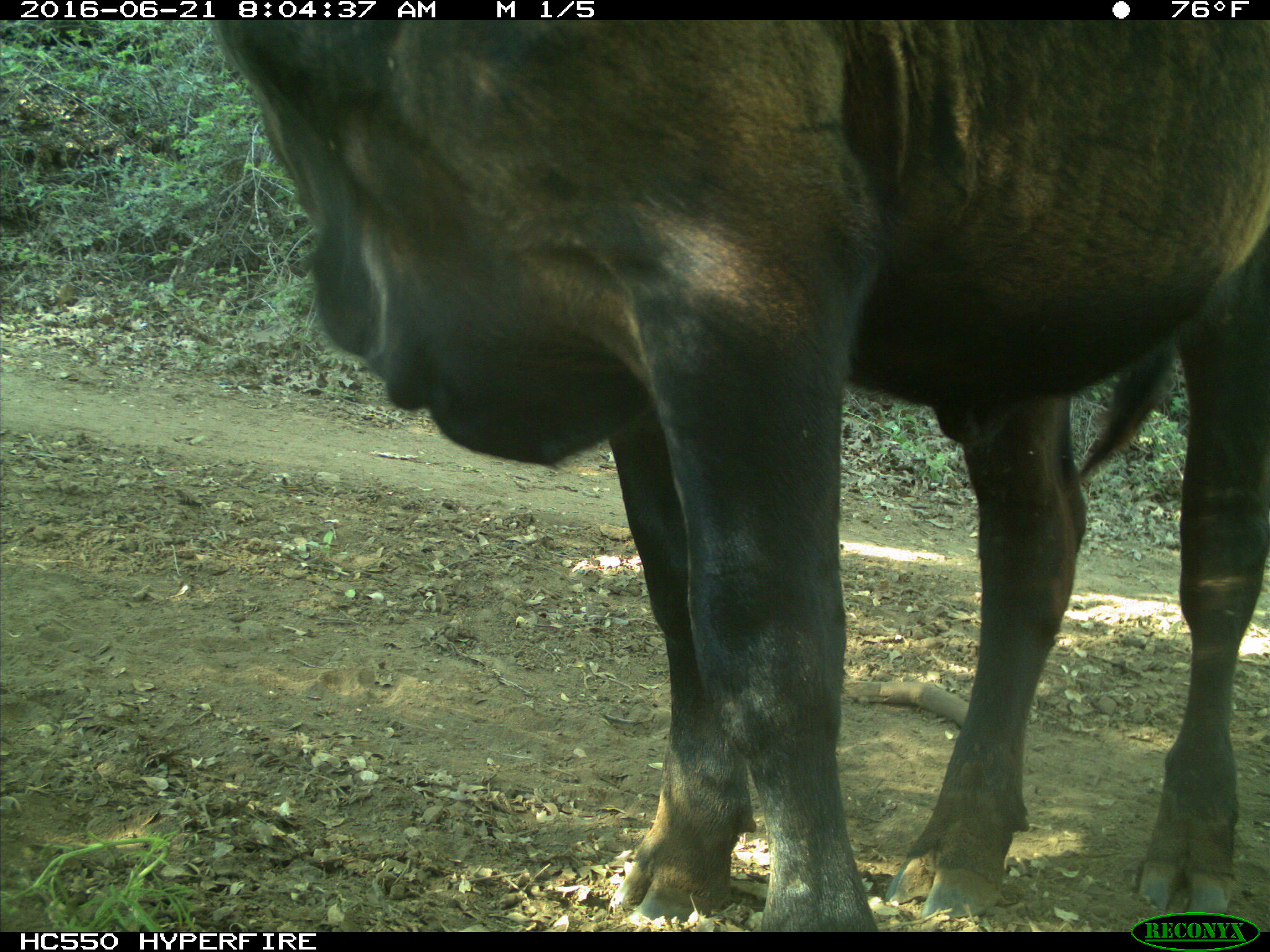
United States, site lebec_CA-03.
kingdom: Animalia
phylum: Chordata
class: Mammalia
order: Artiodactyla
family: Bovidae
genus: Bos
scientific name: Bos taurus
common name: domestic cow